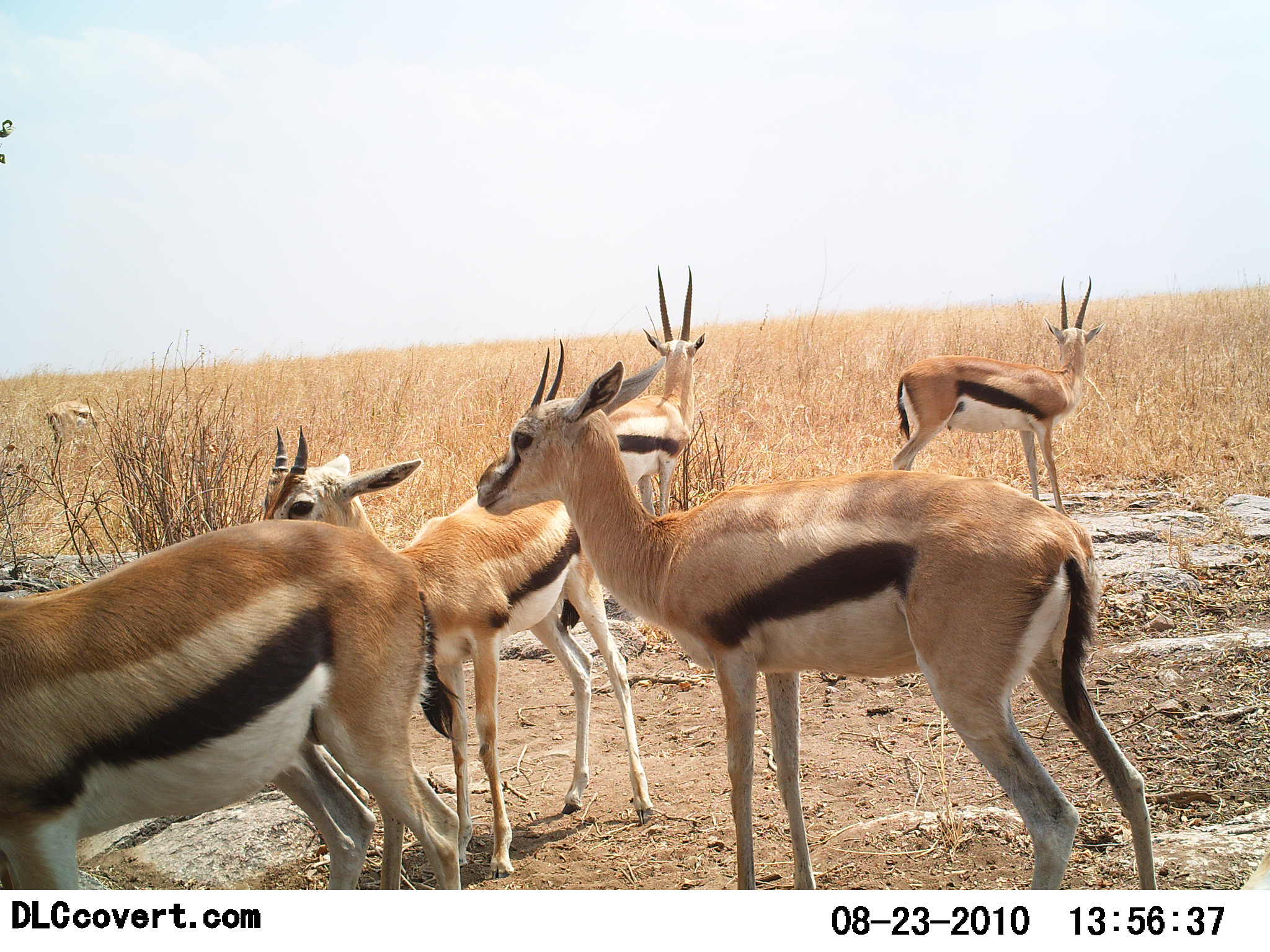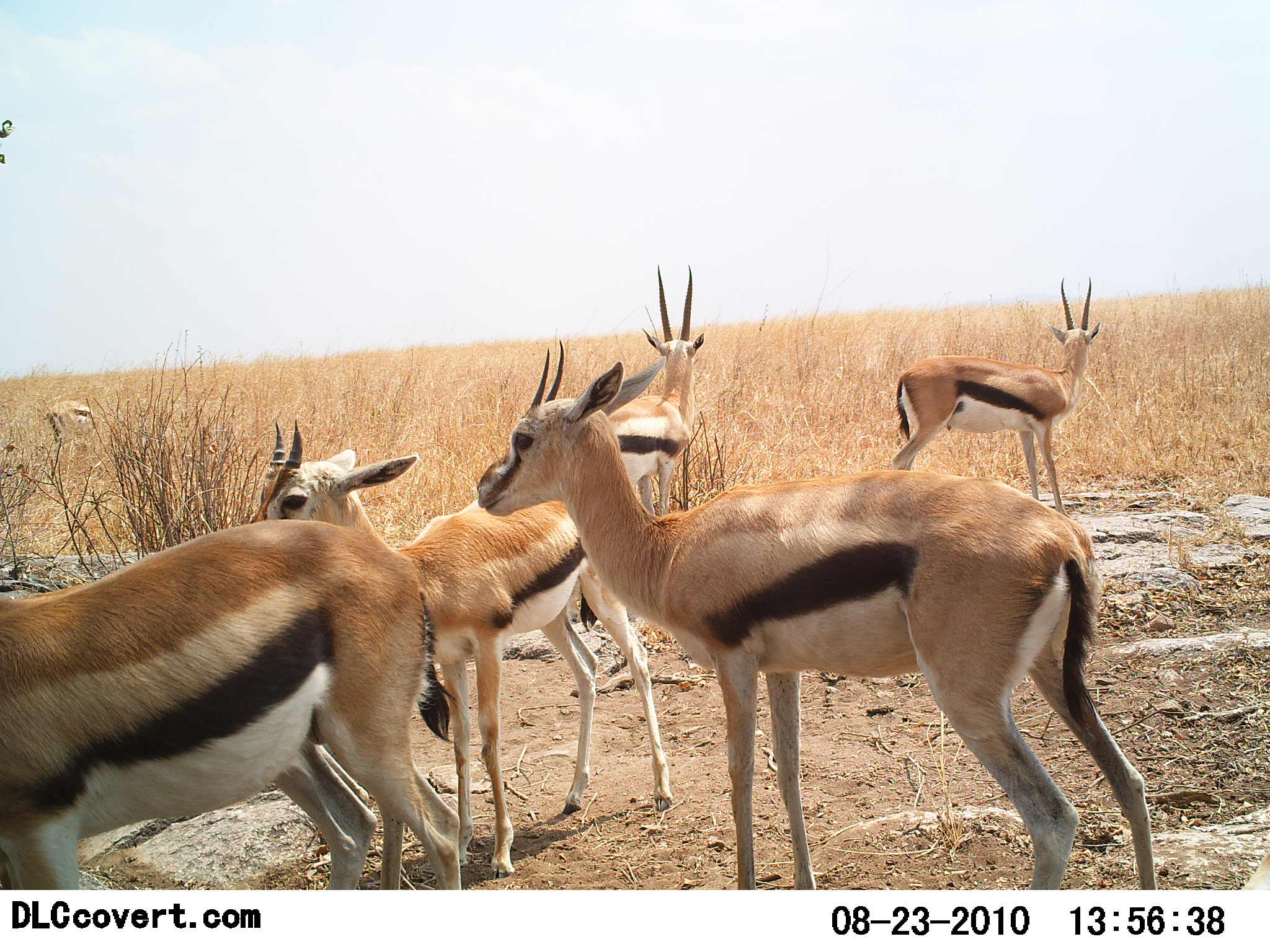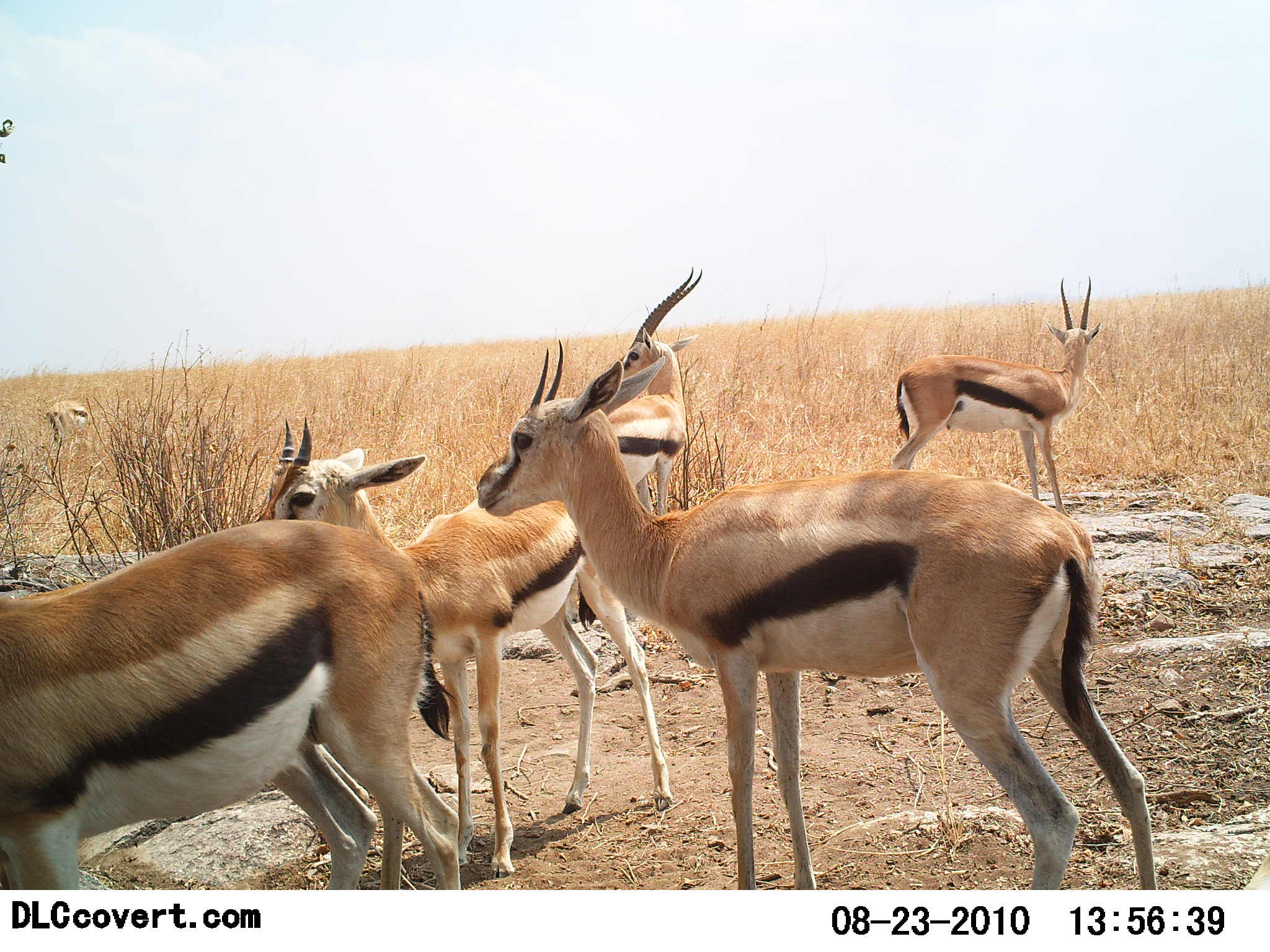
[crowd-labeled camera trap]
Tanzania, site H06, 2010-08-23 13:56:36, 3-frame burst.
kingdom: Animalia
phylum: Chordata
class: Mammalia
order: Artiodactyla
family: Bovidae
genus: Eudorcas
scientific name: Eudorcas thomsonii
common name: thomson's gazelle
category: gazellethomsons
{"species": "gazellethomsons (thomson's gazelle) (Eudorcas thomsonii)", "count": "5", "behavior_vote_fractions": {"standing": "95%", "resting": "0%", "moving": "5%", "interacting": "0%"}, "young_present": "5%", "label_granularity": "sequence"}